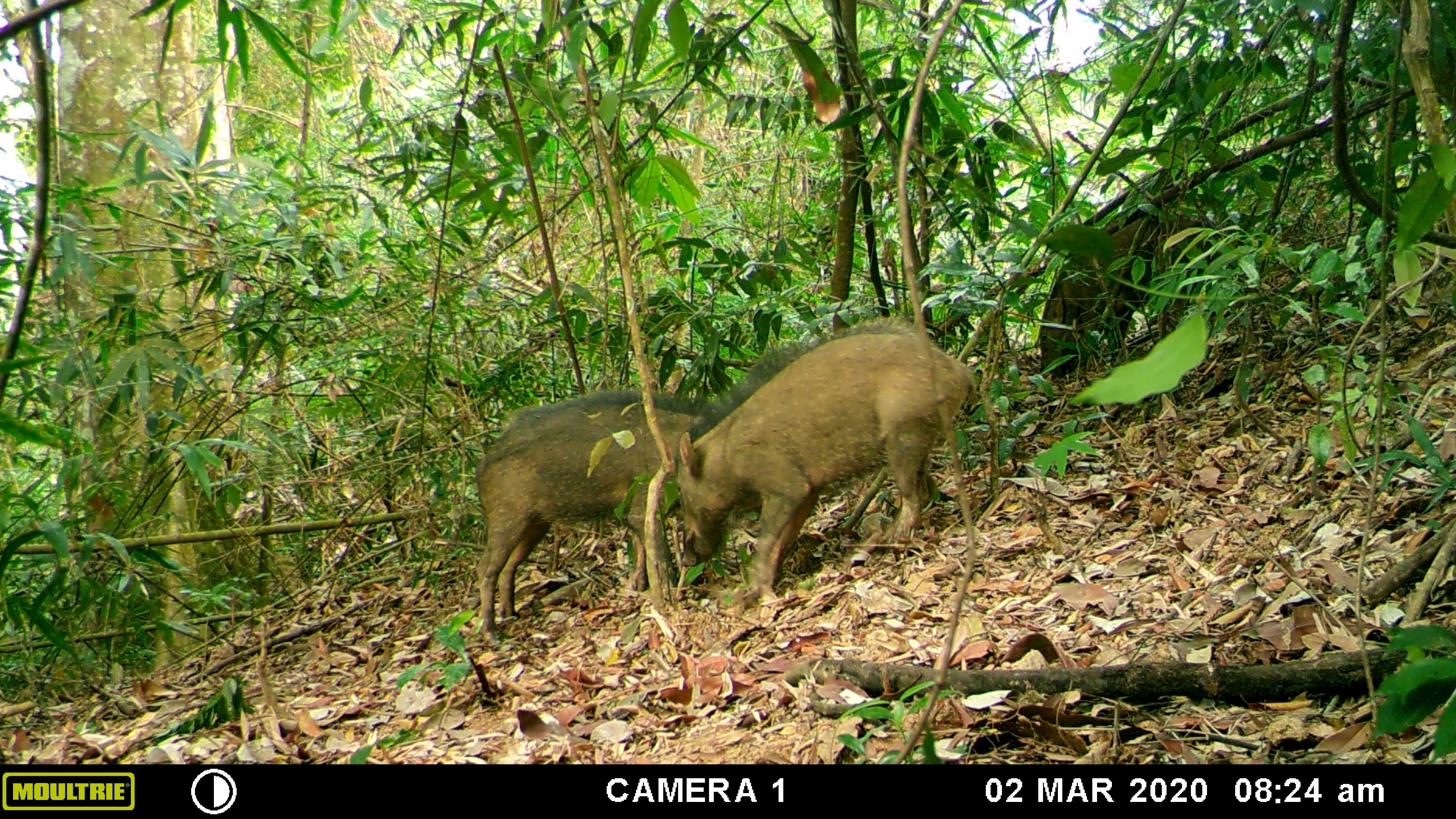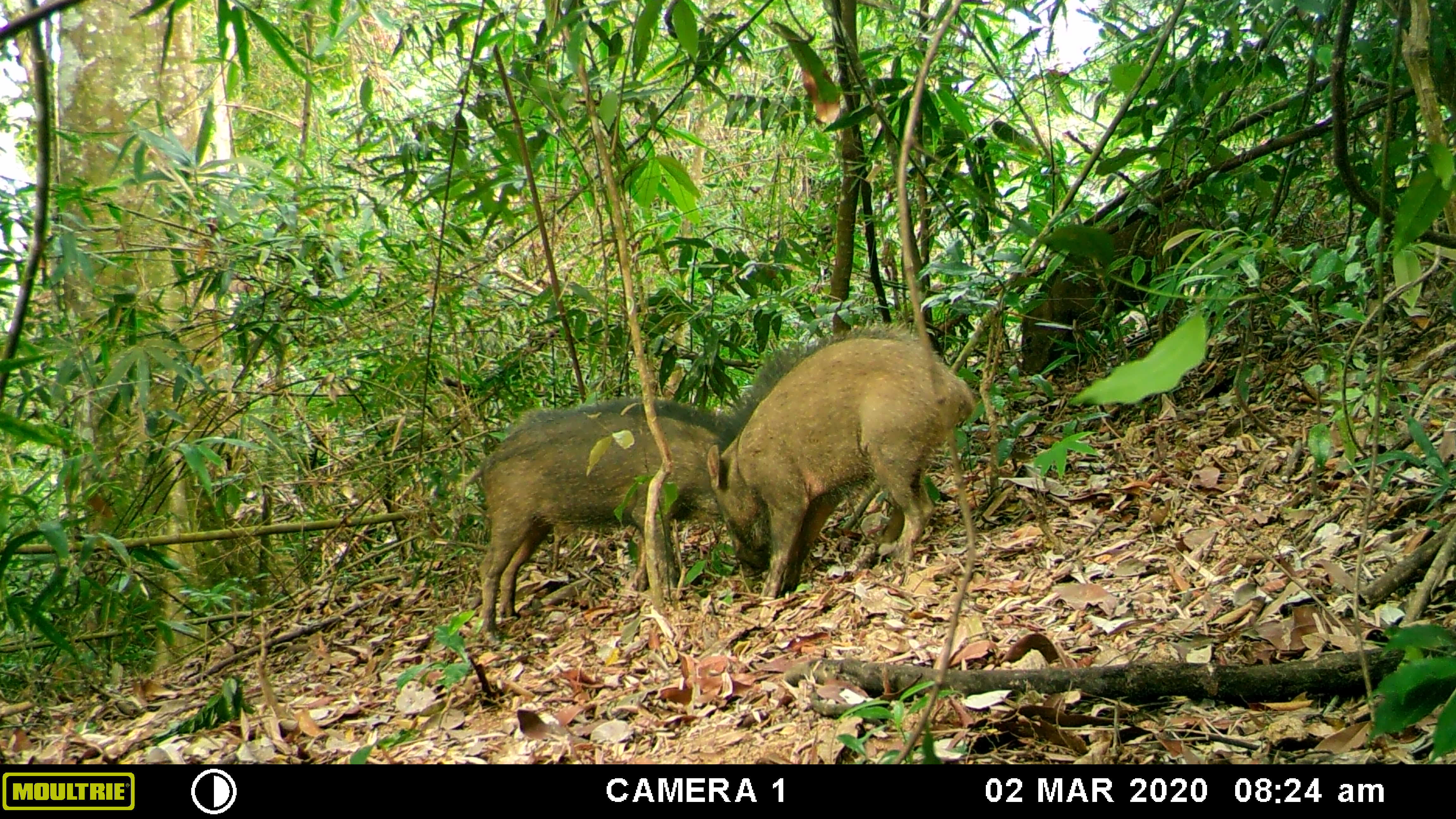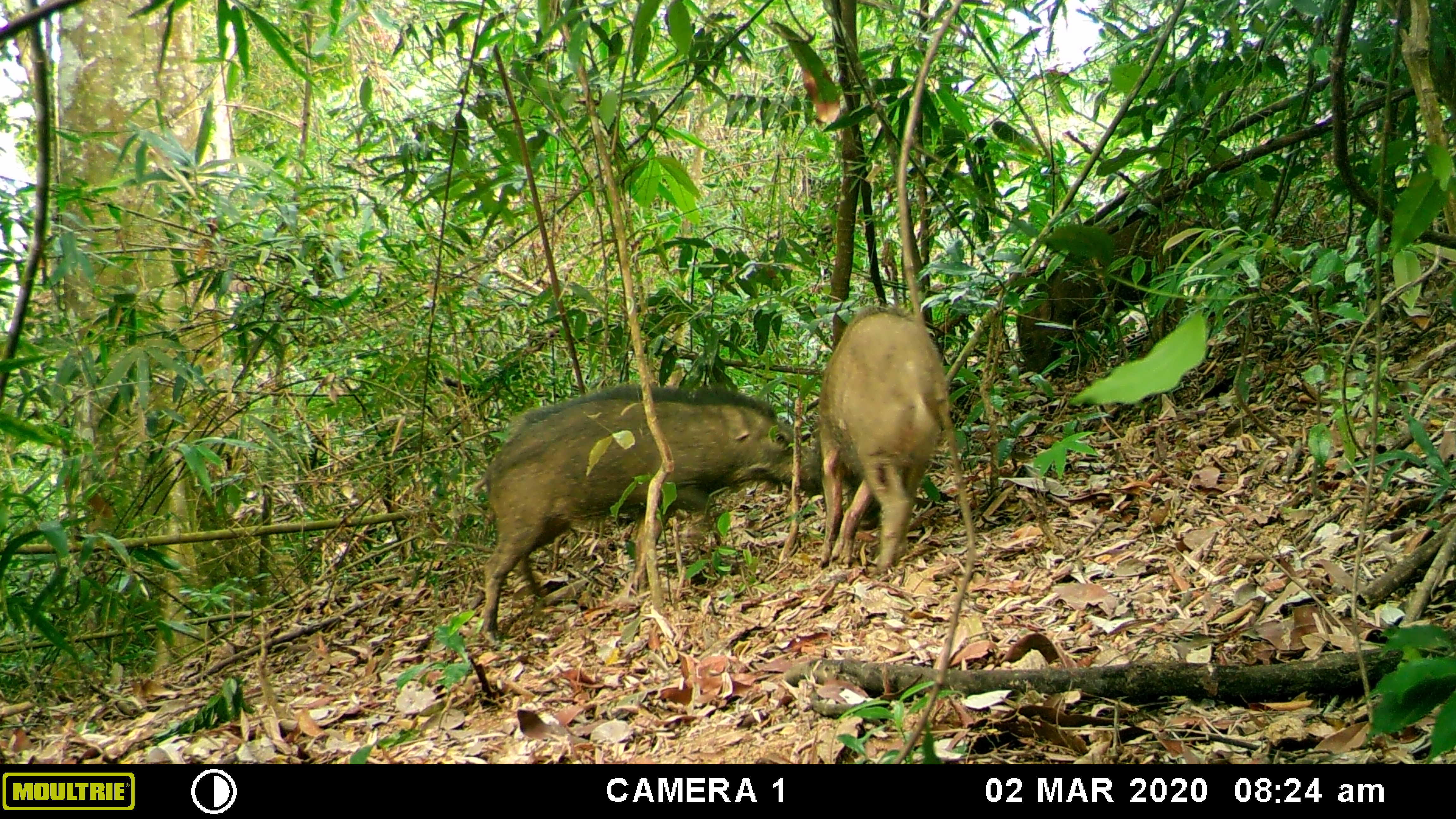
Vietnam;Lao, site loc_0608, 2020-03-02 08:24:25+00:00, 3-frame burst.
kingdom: Animalia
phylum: Chordata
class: Mammalia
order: Artiodactyla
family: Suidae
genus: Sus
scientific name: Sus scrofa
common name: eurasian wild pig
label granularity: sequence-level